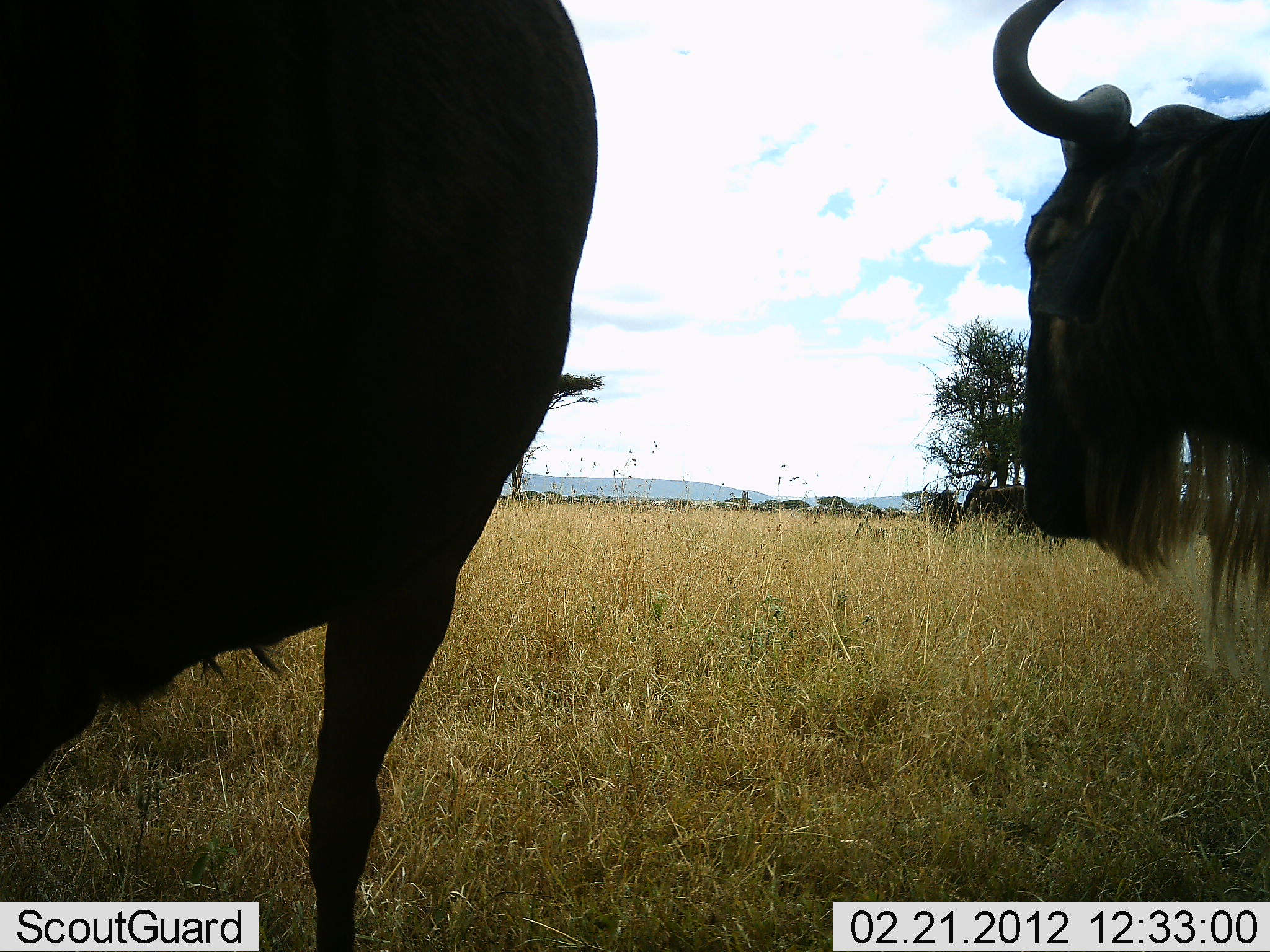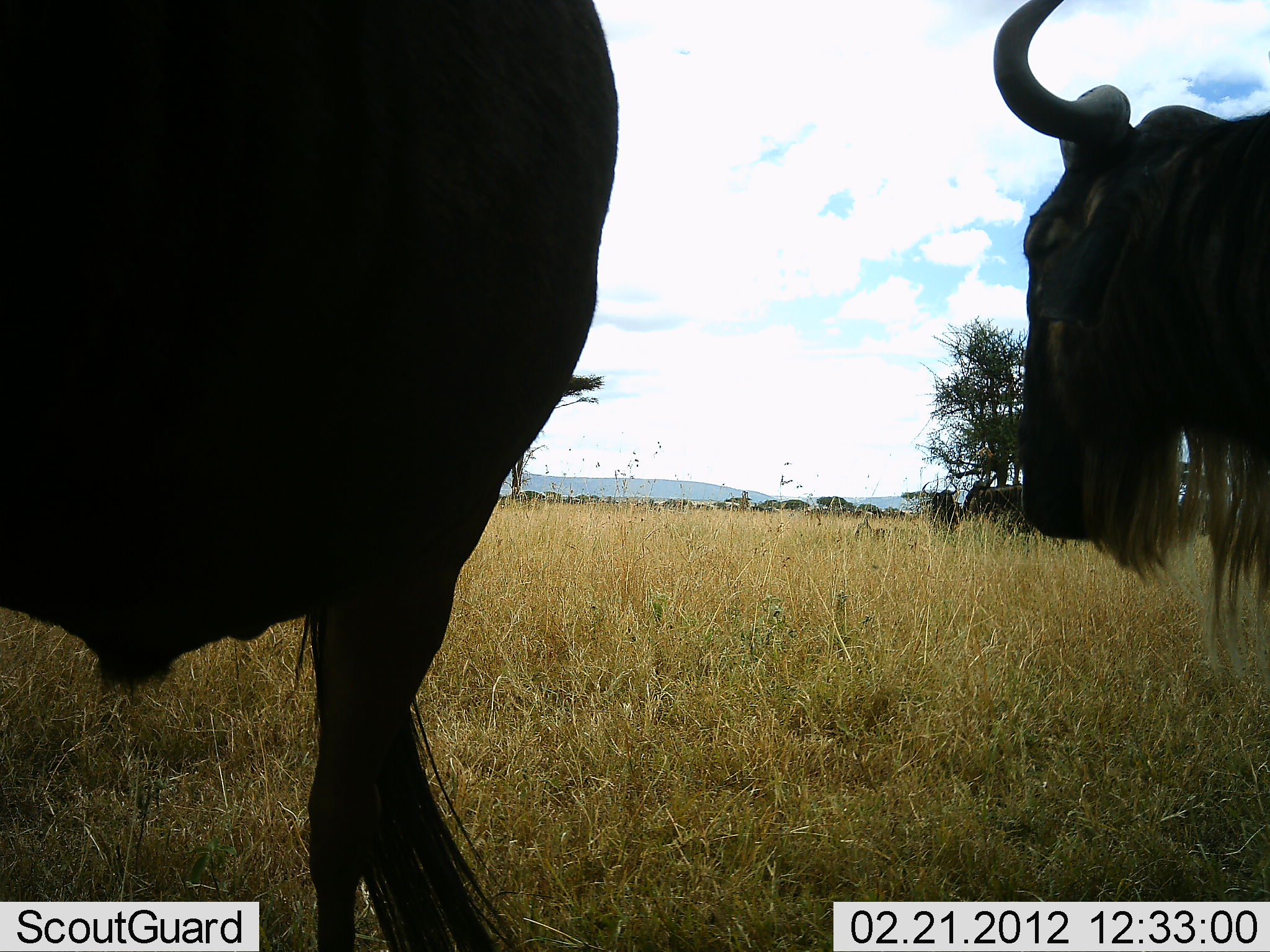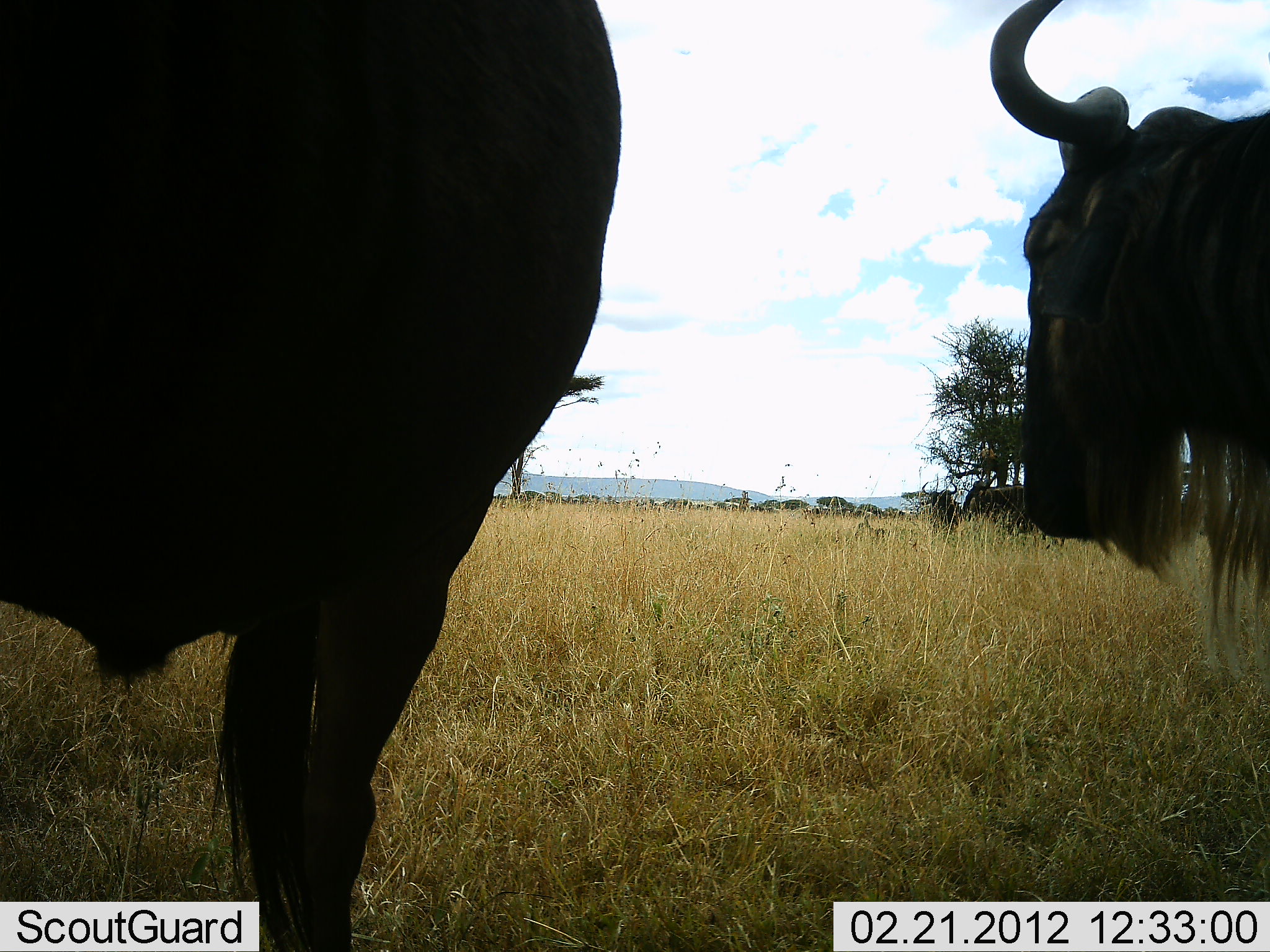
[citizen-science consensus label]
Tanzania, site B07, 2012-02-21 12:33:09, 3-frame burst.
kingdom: Animalia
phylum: Chordata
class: Mammalia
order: Artiodactyla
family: Bovidae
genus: Connochaetes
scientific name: Connochaetes taurinus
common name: blue wildebeest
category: wildebeest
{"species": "wildebeest (blue wildebeest) (Connochaetes taurinus)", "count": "2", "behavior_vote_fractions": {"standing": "92%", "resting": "0%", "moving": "8%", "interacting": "0%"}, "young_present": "0%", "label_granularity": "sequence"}